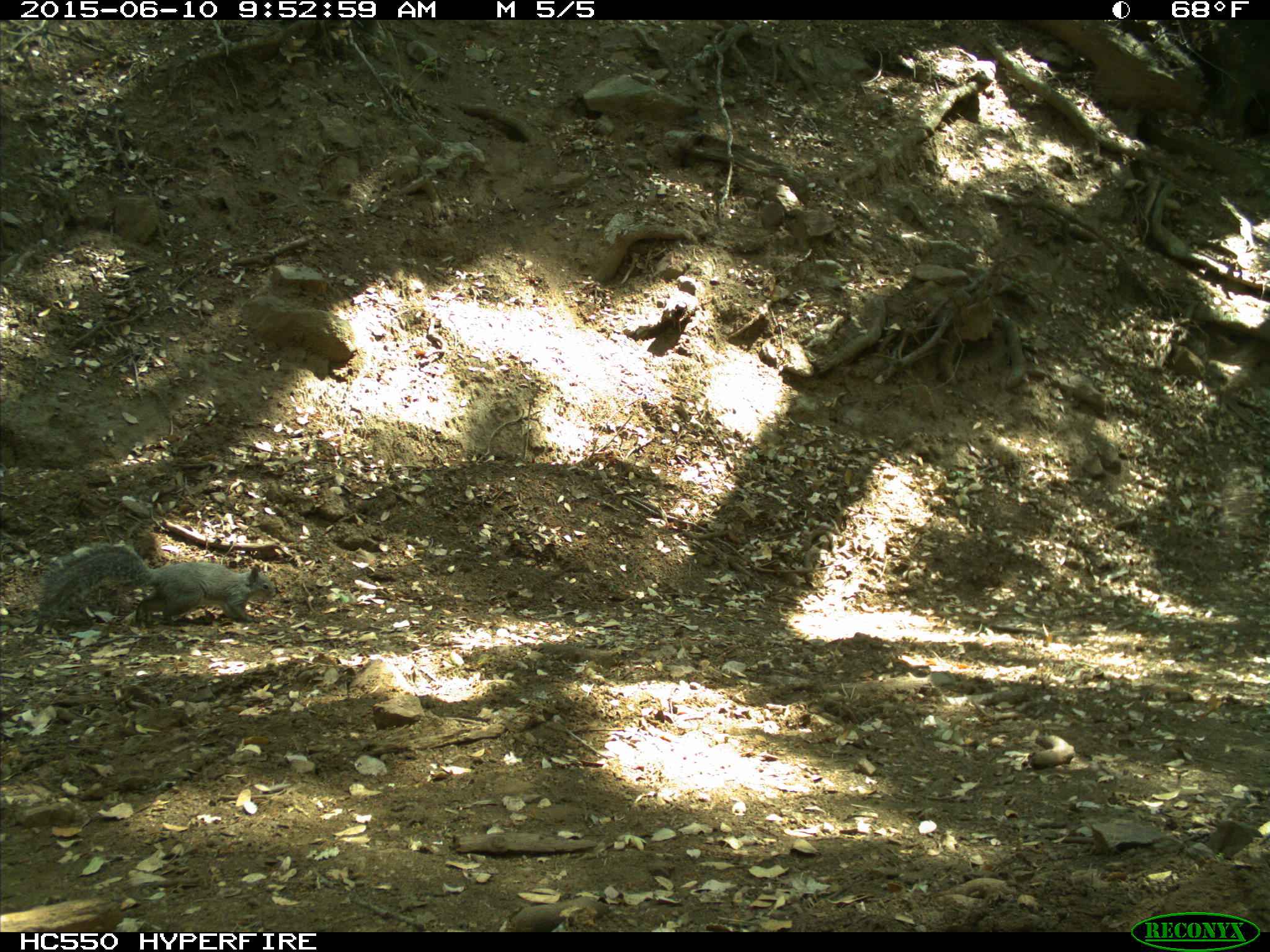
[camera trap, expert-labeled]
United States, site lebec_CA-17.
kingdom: Animalia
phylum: Chordata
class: Mammalia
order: Rodentia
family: Sciuridae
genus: Sciurus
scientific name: Sciurus carolinensis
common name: eastern gray squirrel